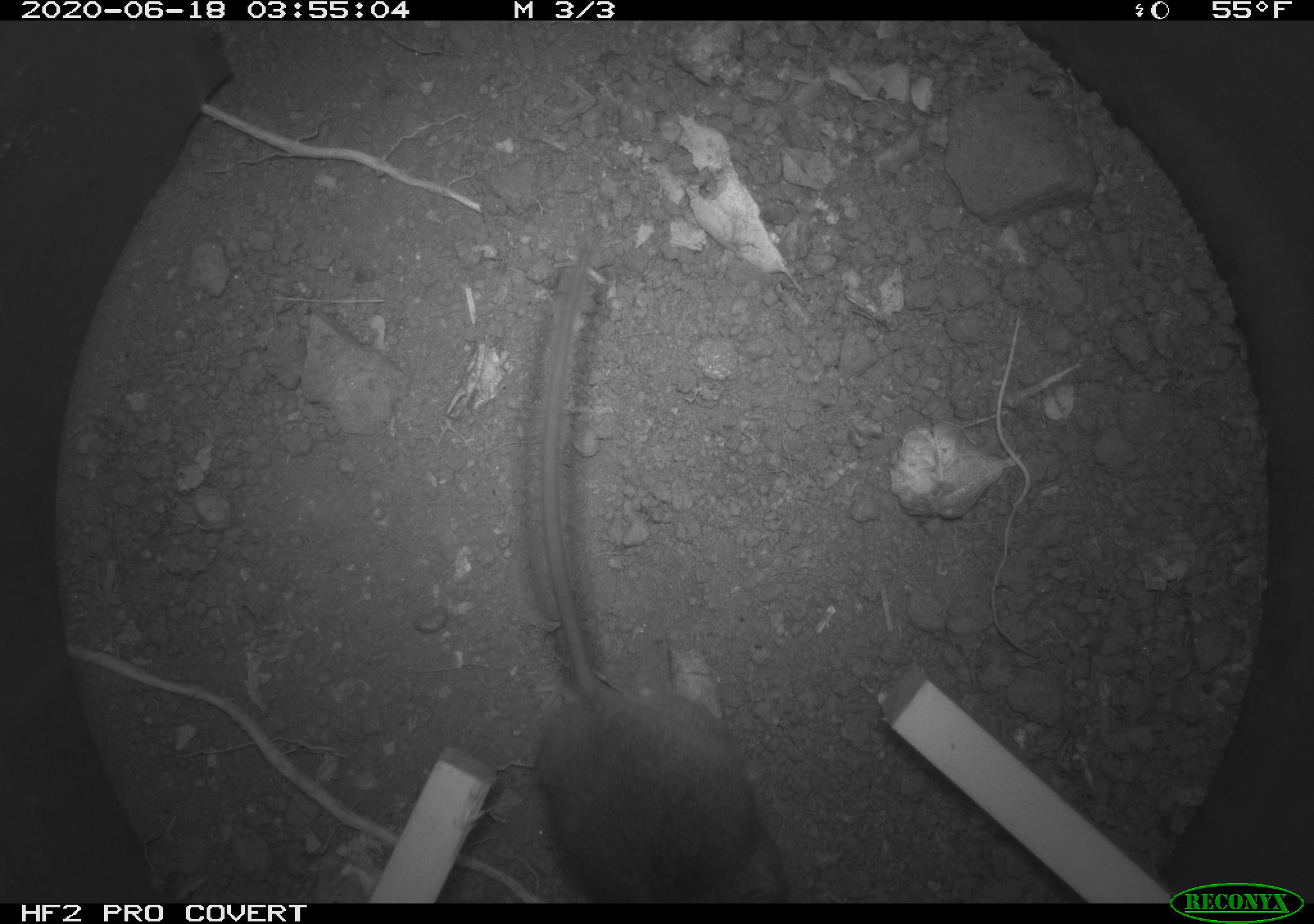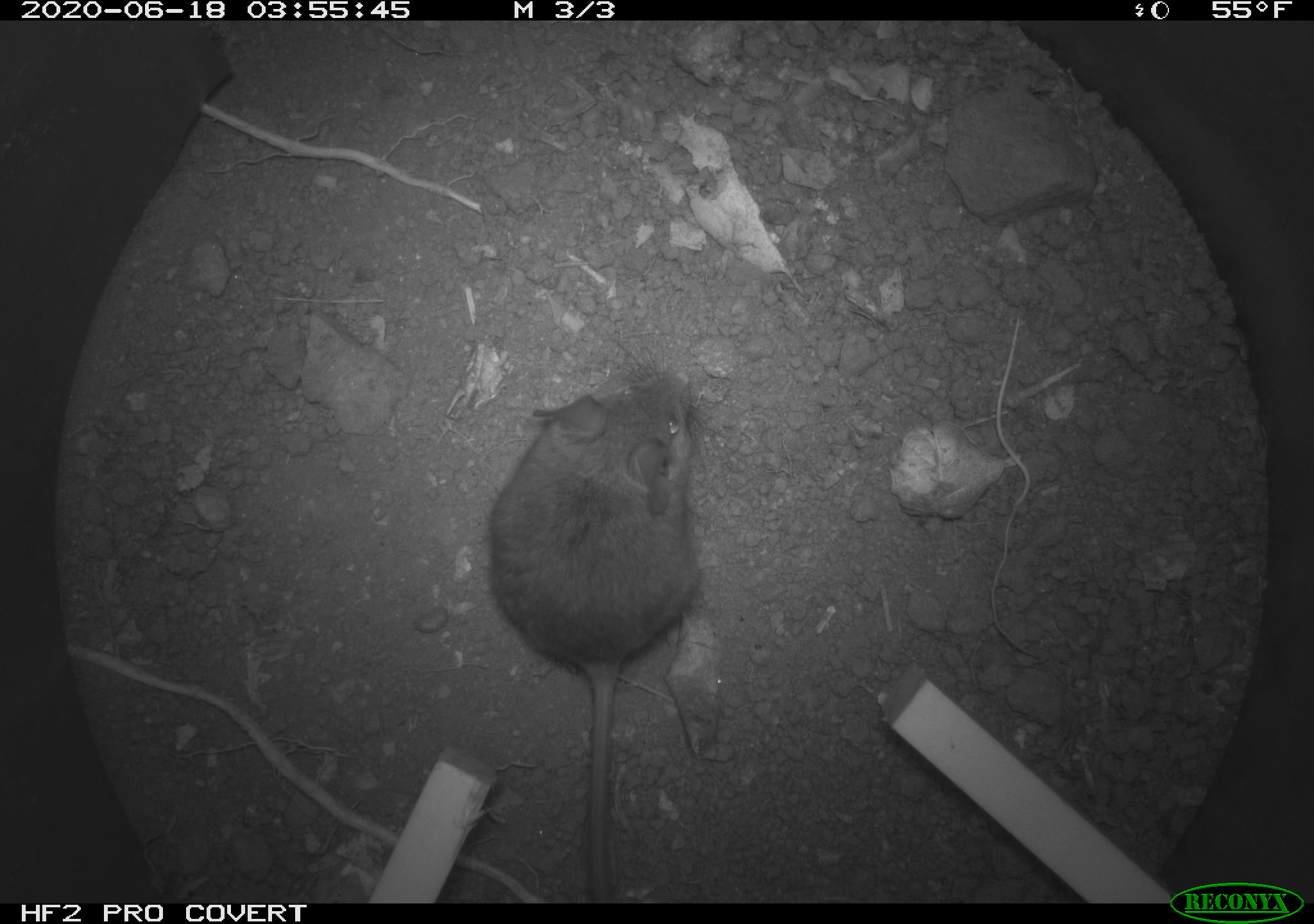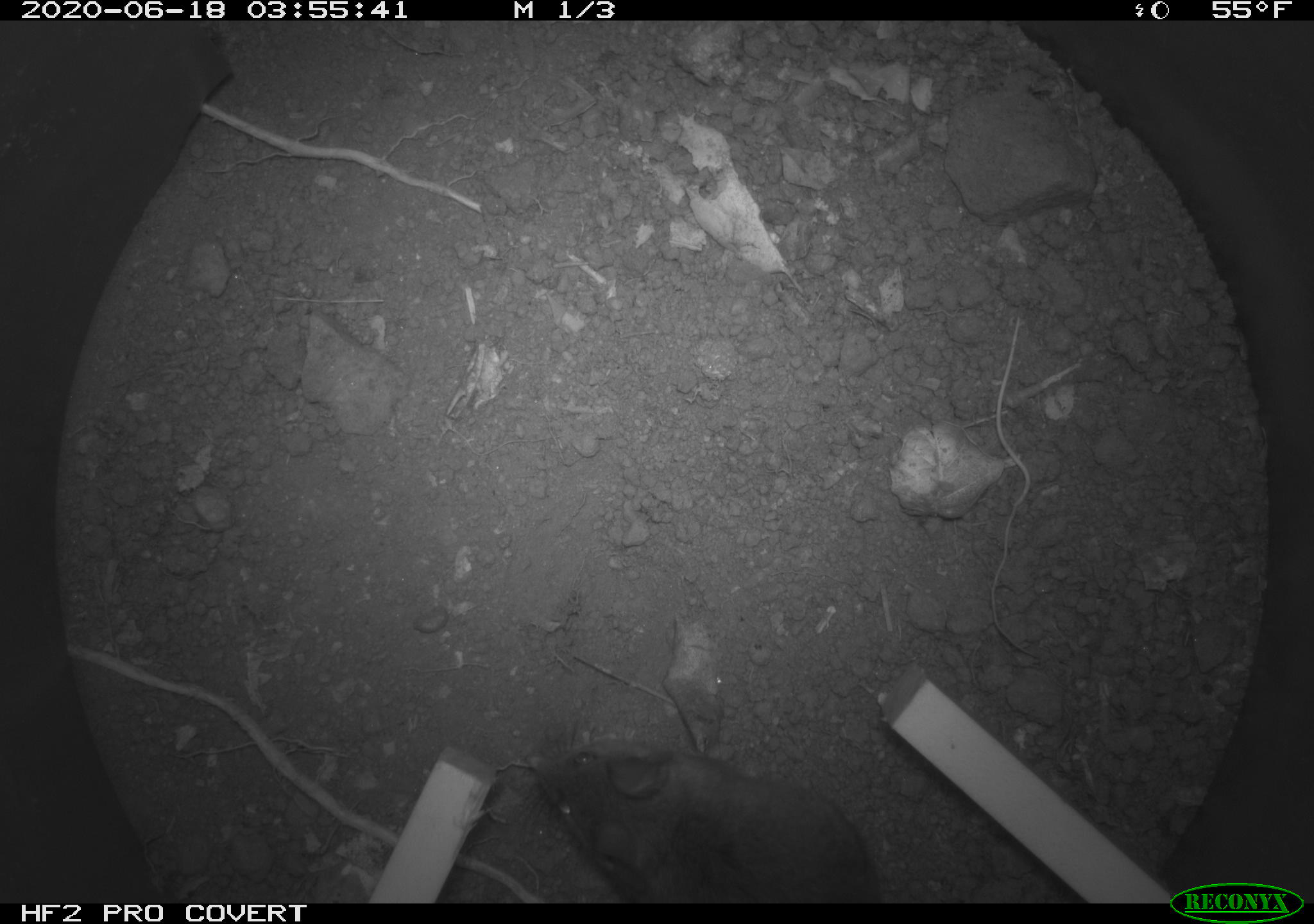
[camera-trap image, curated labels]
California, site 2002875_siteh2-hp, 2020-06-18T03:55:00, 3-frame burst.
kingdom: Animalia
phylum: Chordata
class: Mammalia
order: Rodentia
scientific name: Rodentia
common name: mouse species